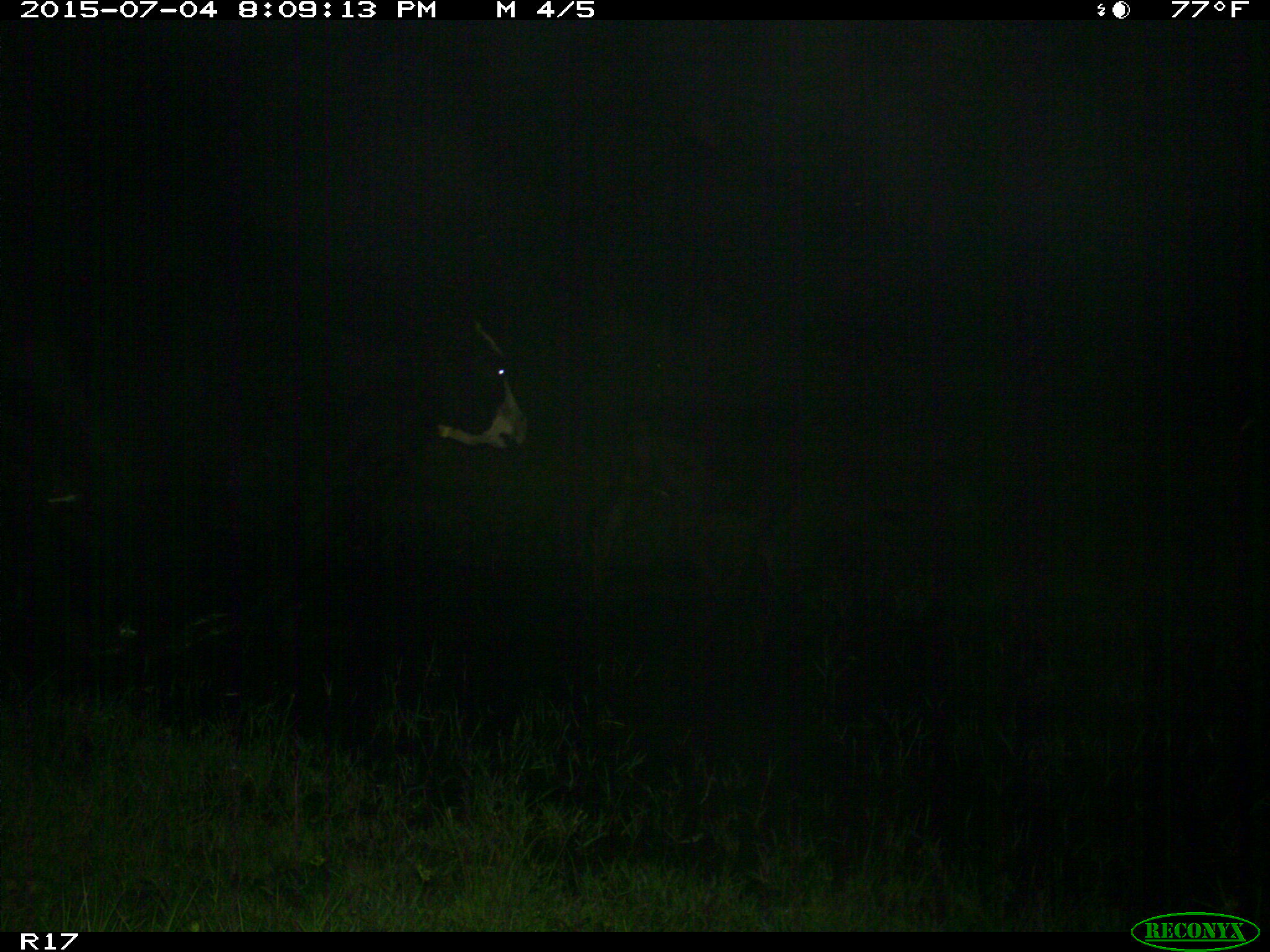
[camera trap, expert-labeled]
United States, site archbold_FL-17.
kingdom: Animalia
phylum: Chordata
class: Mammalia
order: Artiodactyla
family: Bovidae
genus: Bos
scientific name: Bos taurus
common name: domestic cow